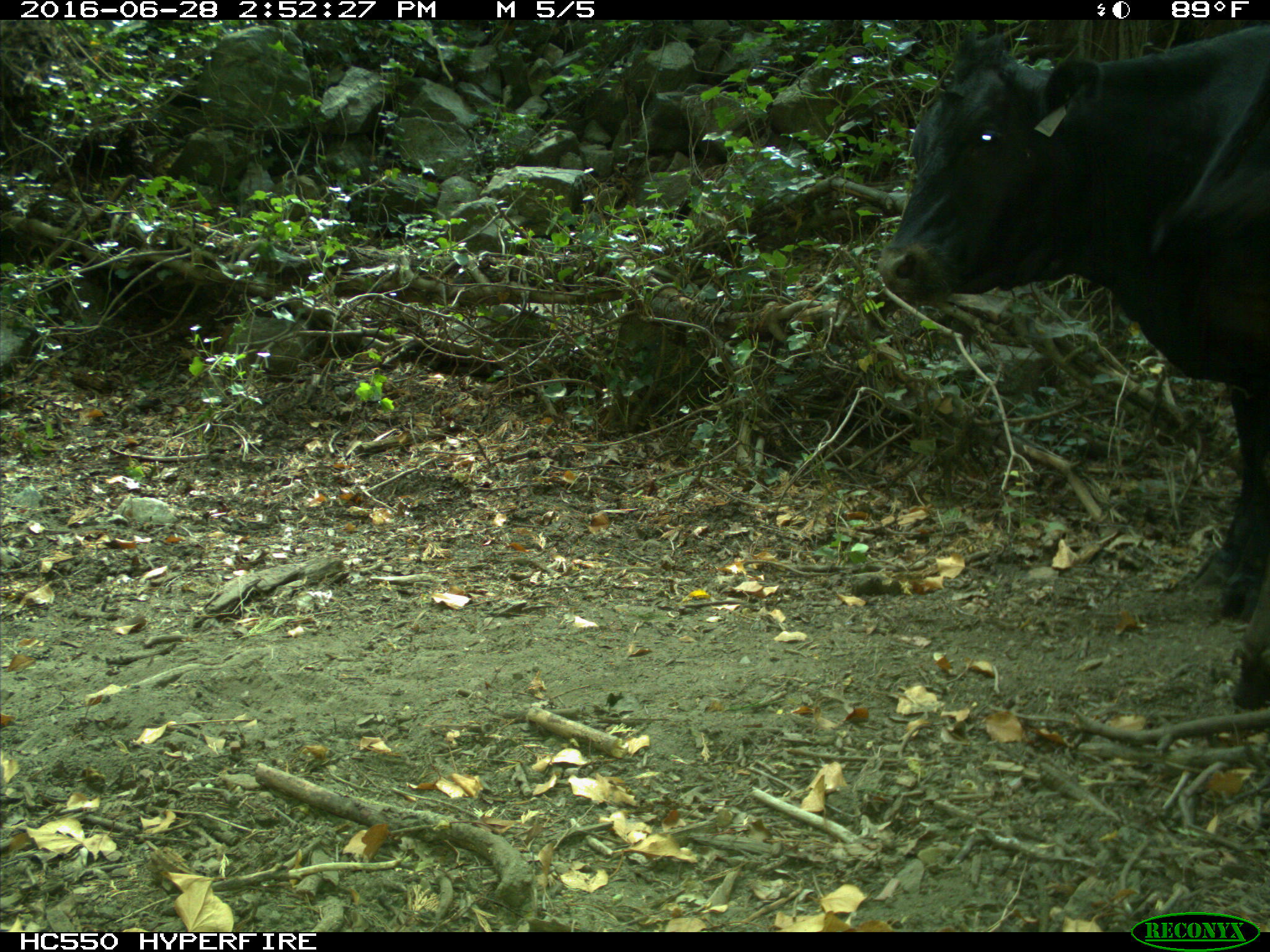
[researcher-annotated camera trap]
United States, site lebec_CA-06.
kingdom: Animalia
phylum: Chordata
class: Mammalia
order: Artiodactyla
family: Bovidae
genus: Bos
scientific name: Bos taurus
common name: domestic cow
Bos taurus (domestic cow).